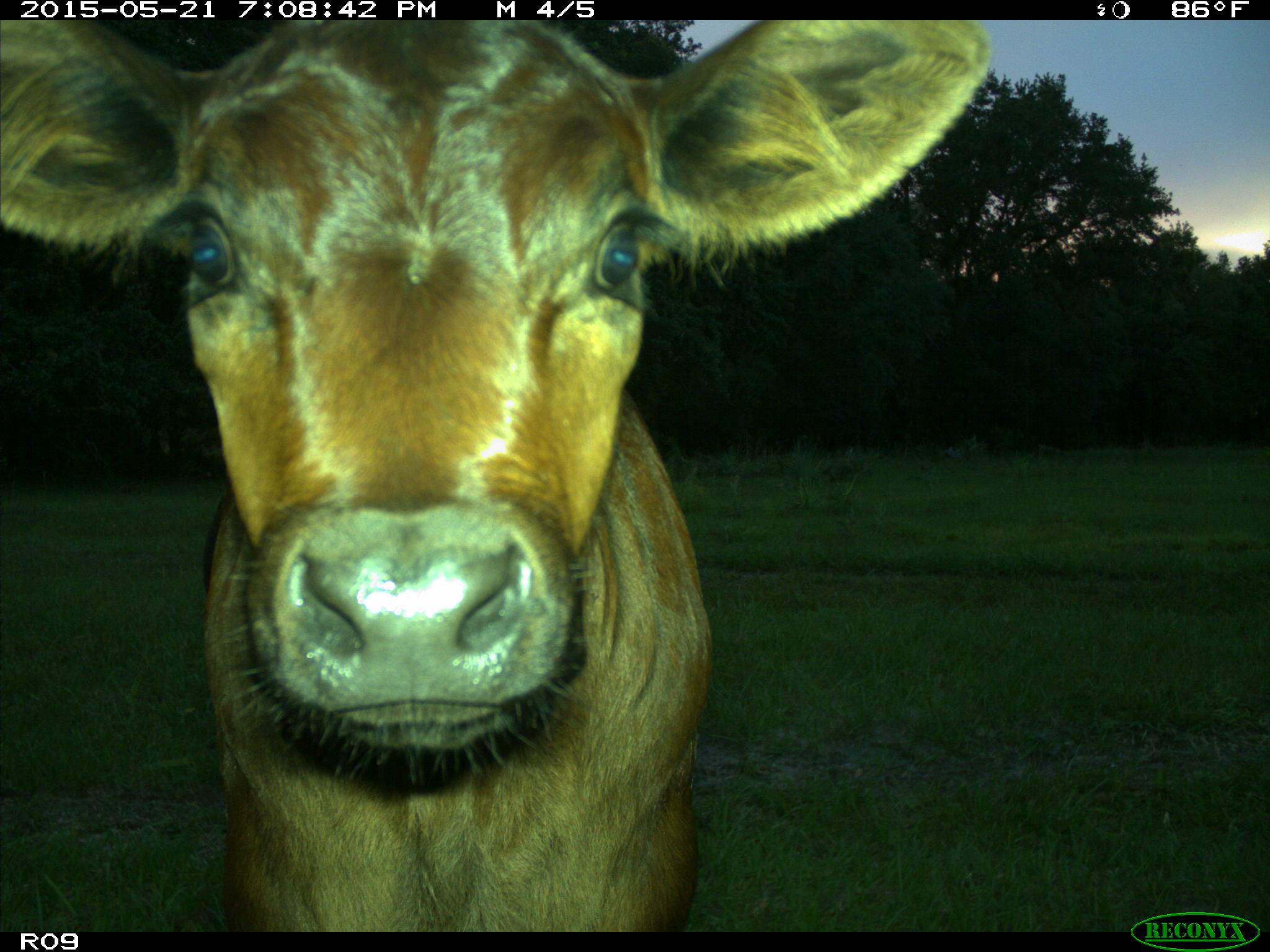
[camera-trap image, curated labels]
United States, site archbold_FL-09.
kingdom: Animalia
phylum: Chordata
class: Mammalia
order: Artiodactyla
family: Bovidae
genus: Bos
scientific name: Bos taurus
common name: domestic cow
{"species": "Bos taurus (domestic cow)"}